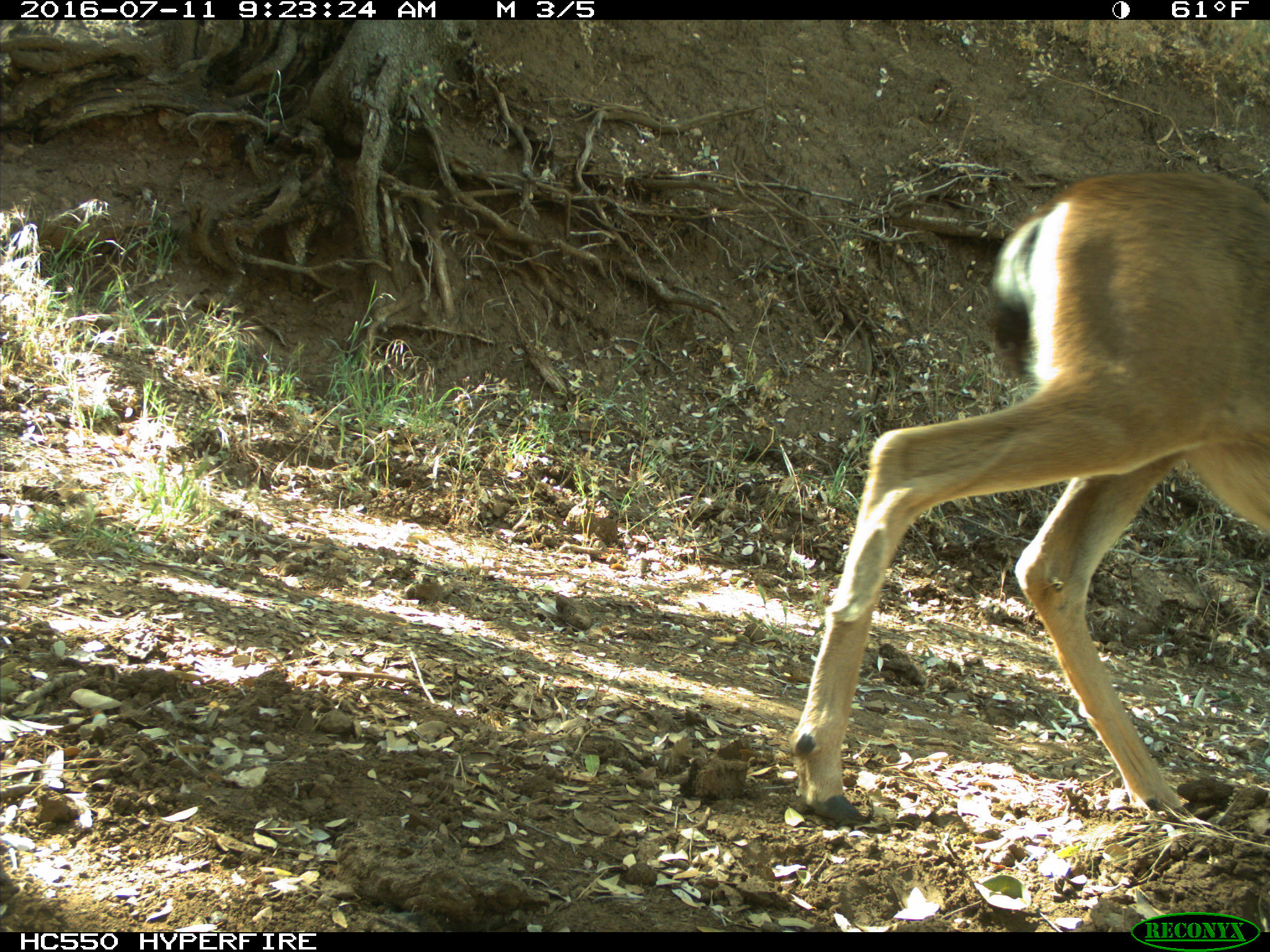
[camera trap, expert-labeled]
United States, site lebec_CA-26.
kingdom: Animalia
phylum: Chordata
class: Mammalia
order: Artiodactyla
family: Cervidae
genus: Odocoileus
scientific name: Odocoileus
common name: deer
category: unidentified deer